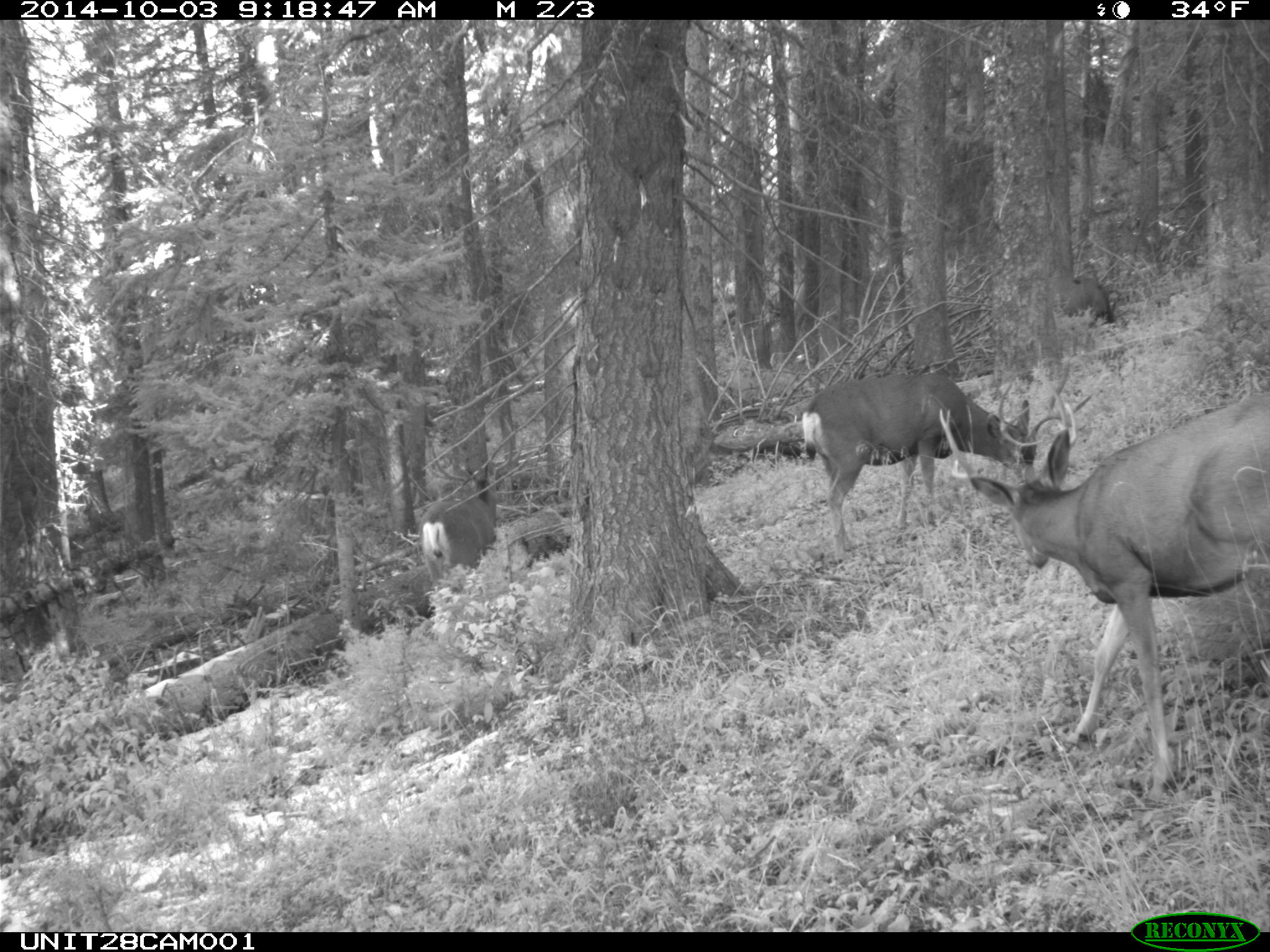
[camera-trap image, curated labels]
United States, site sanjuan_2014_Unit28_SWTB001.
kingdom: Animalia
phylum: Chordata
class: Mammalia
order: Artiodactyla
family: Cervidae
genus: Odocoileus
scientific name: Odocoileus hemionus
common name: mule deer